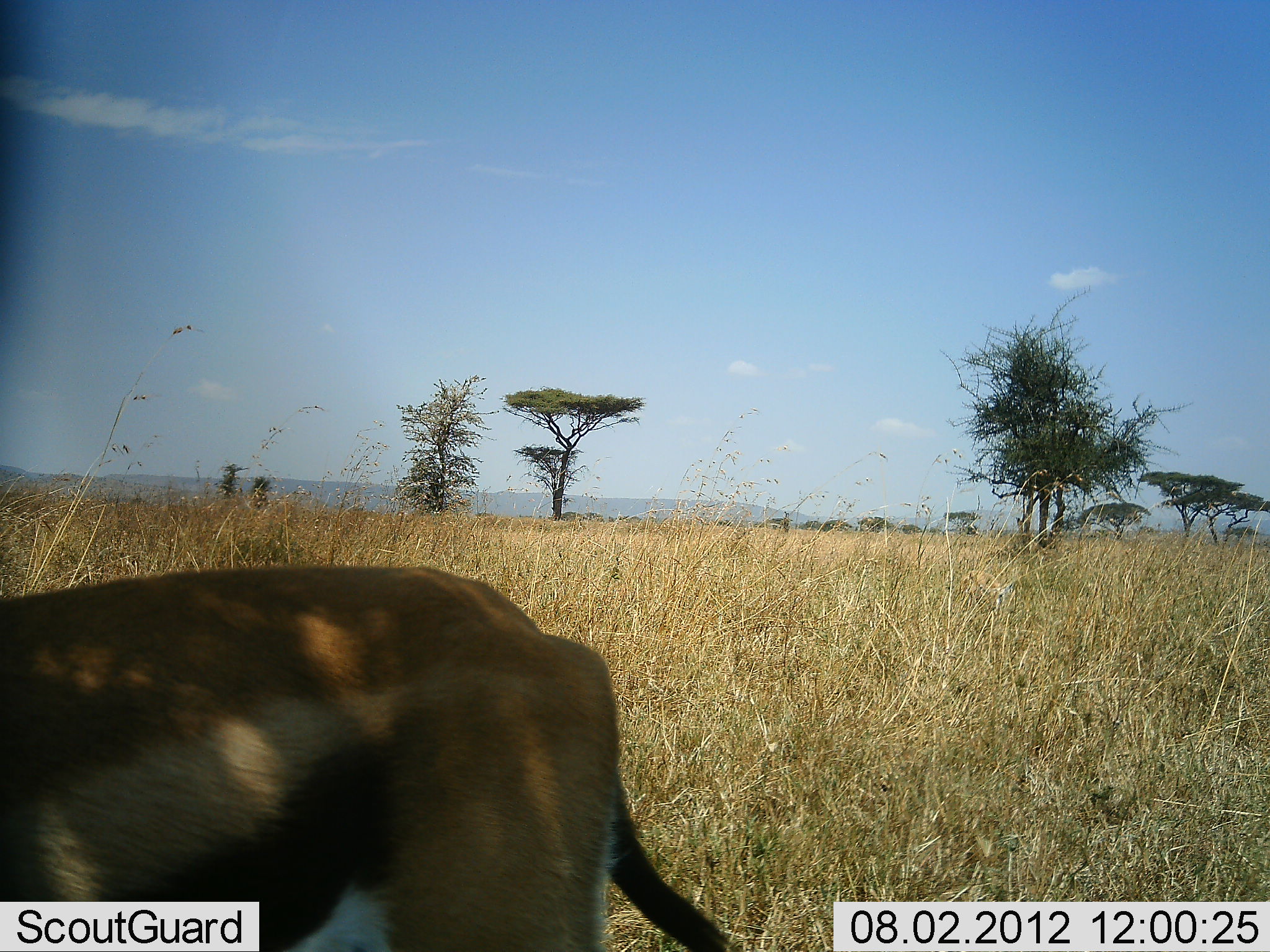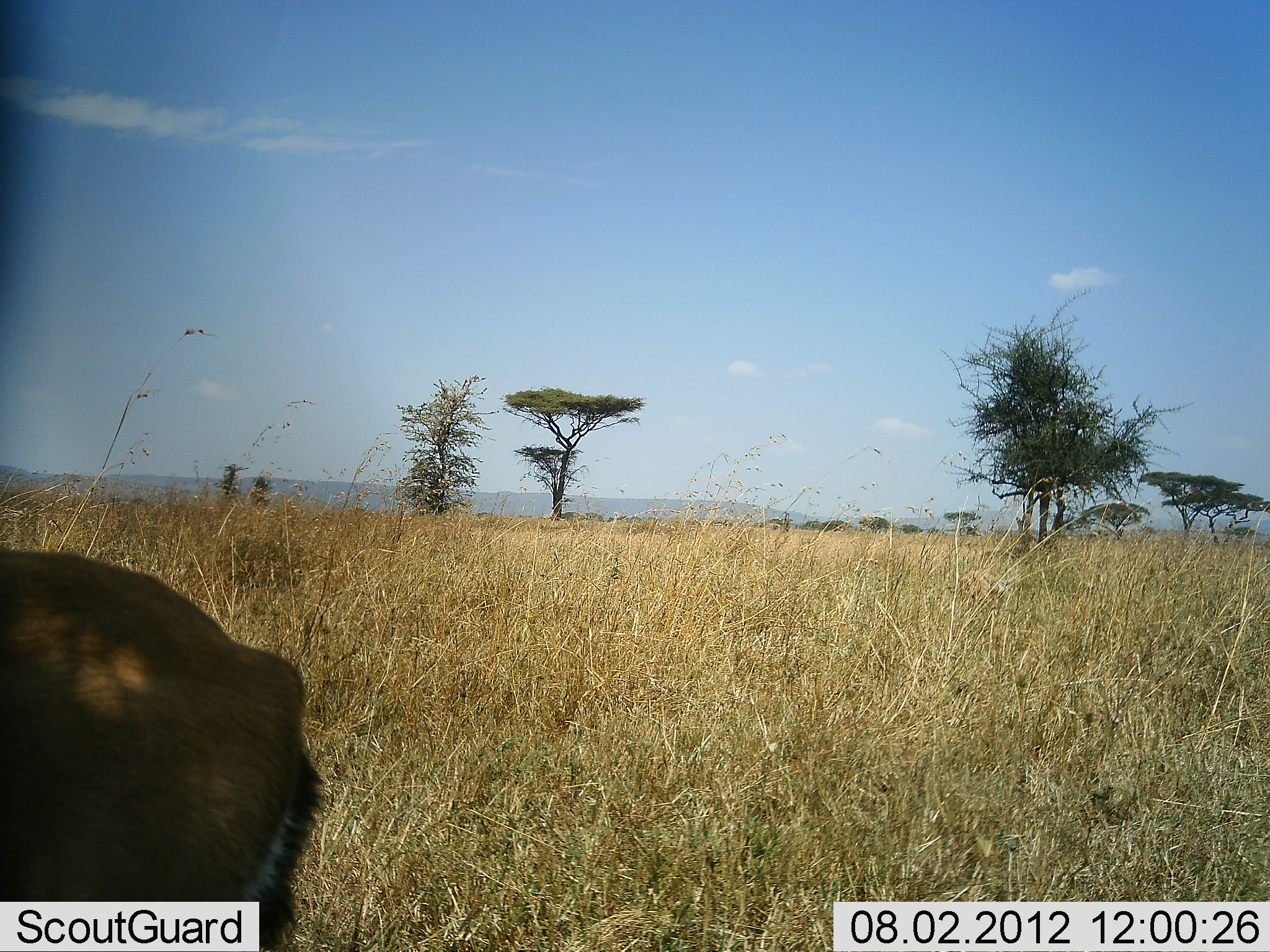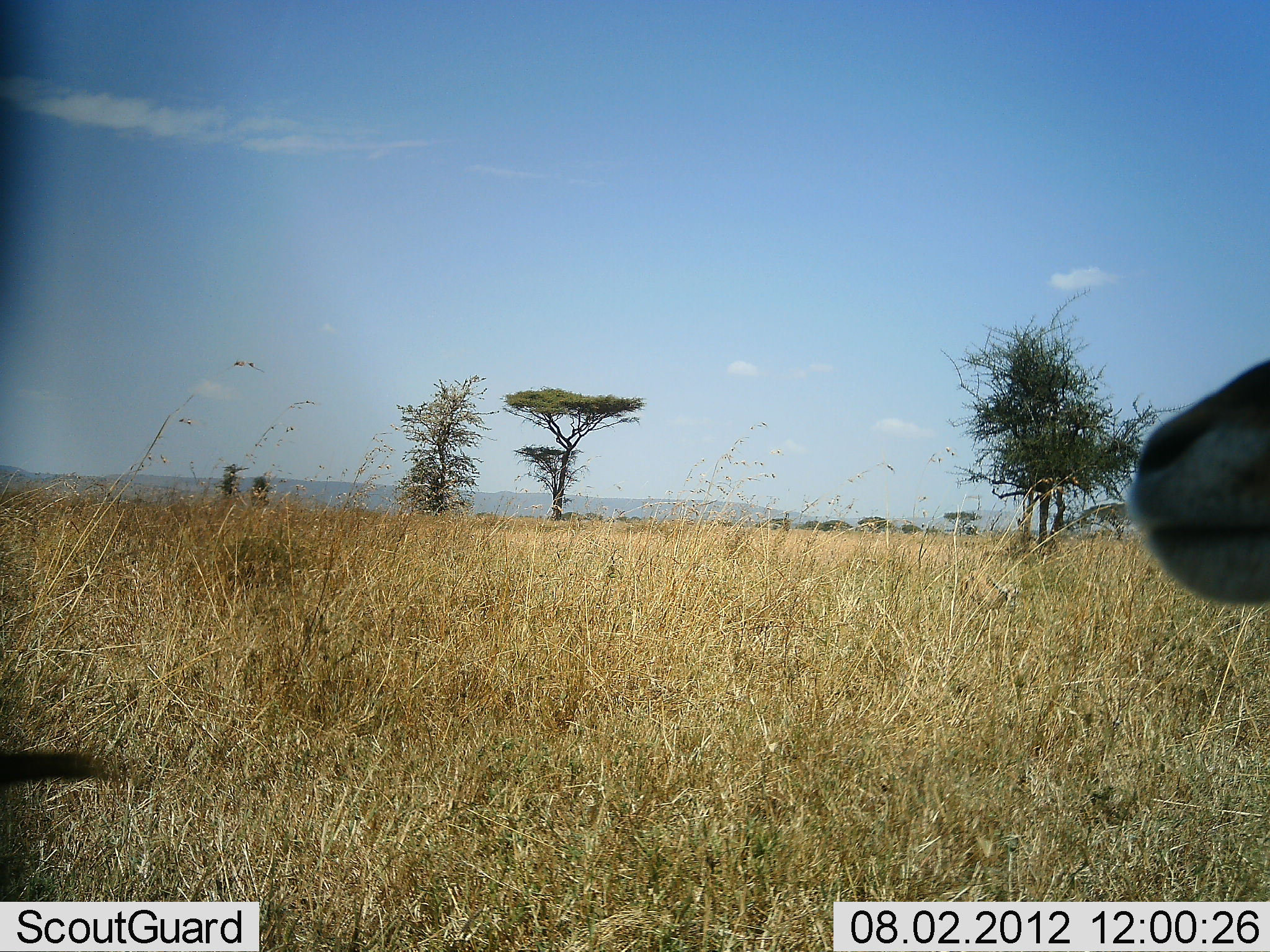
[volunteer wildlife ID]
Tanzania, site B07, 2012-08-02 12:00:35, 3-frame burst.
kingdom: Animalia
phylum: Chordata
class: Mammalia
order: Artiodactyla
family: Bovidae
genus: Eudorcas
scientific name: Eudorcas thomsonii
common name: thomson's gazelle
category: gazellethomsons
Gazellethomsons (thomson's gazelle) (Eudorcas thomsonii), count 2. Behavior (volunteer vote fractions): standing 10%, resting 0%, moving 90%, interacting 0%. Young present (vote fraction): 0%. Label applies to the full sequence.